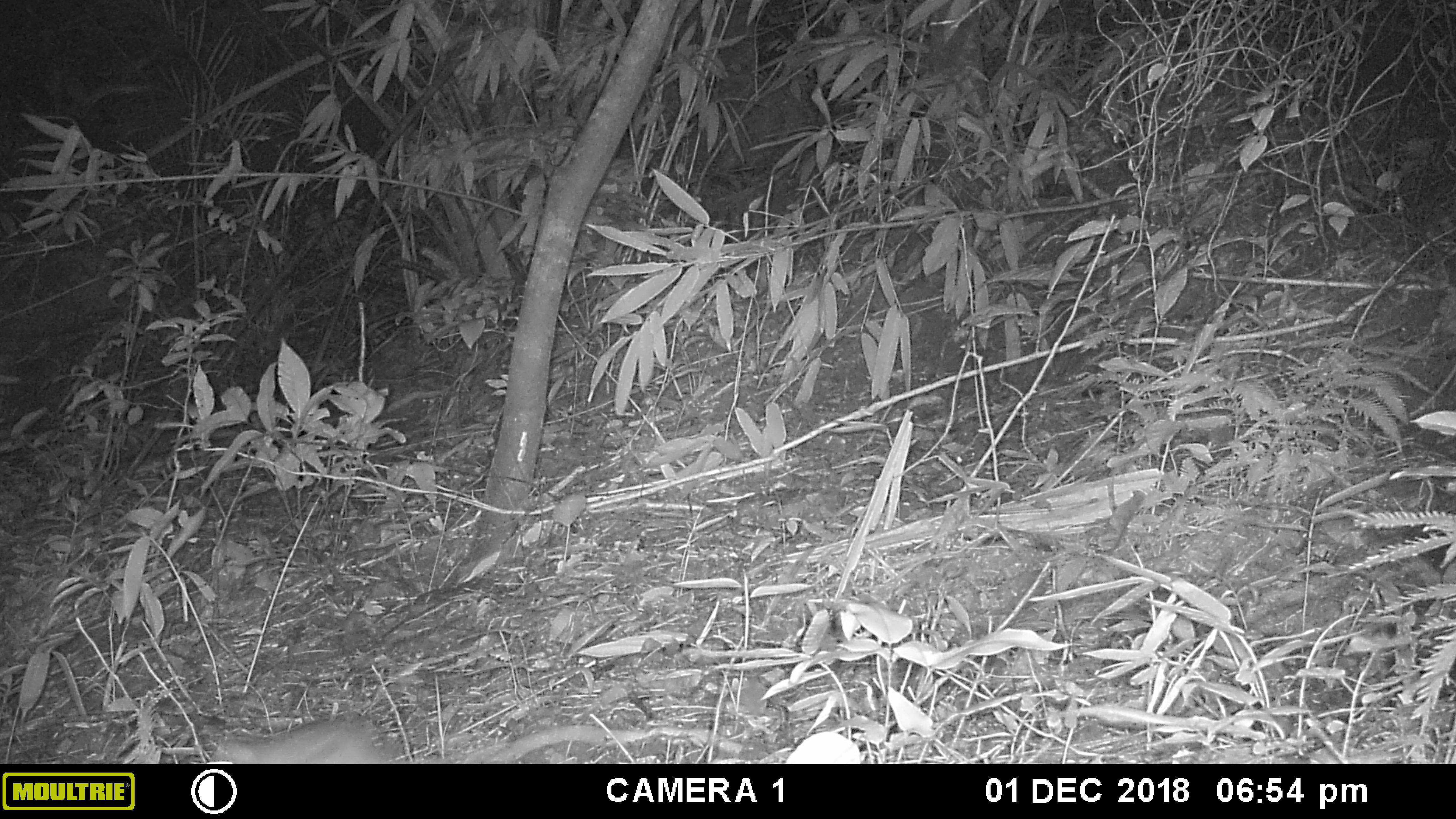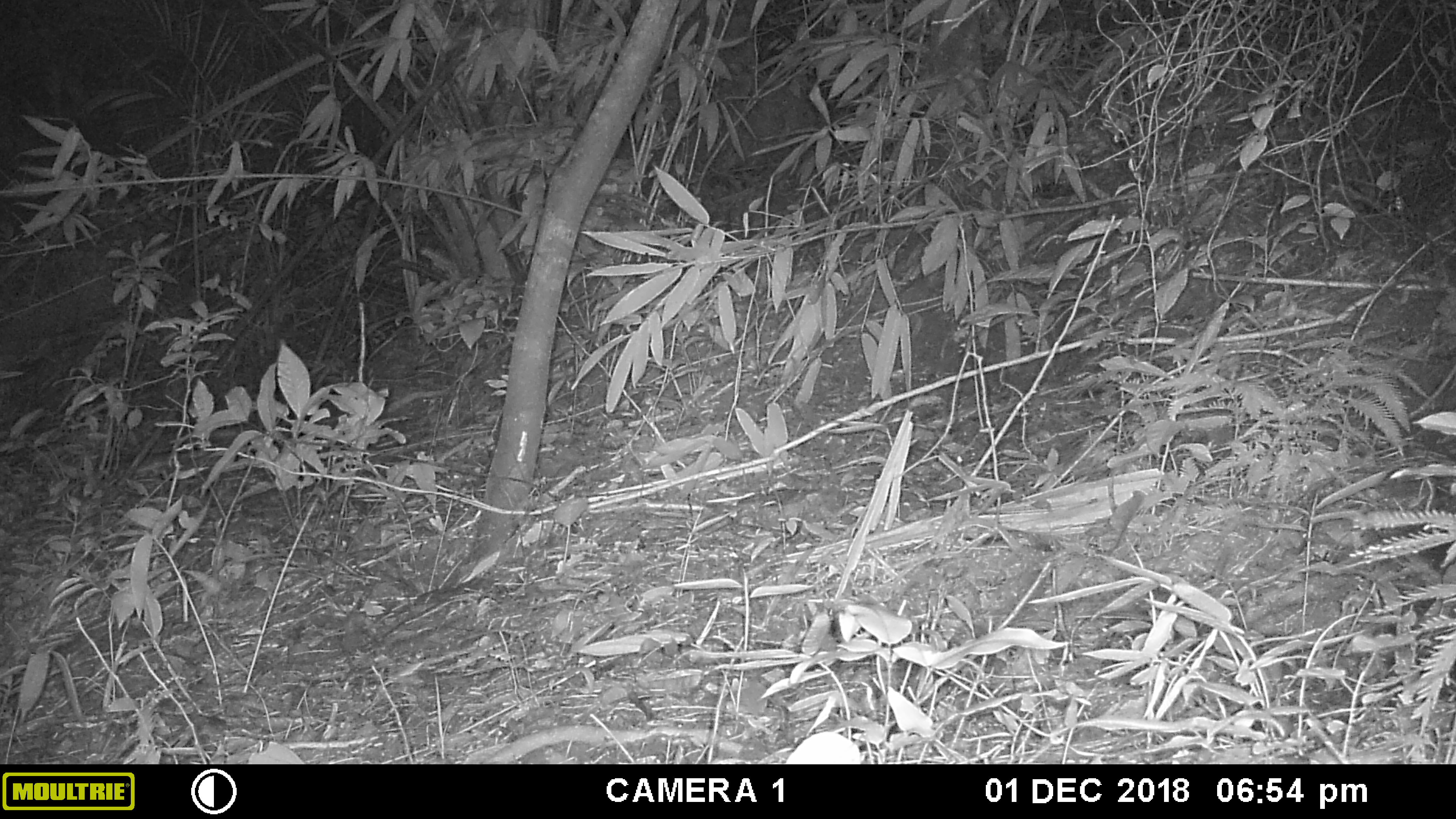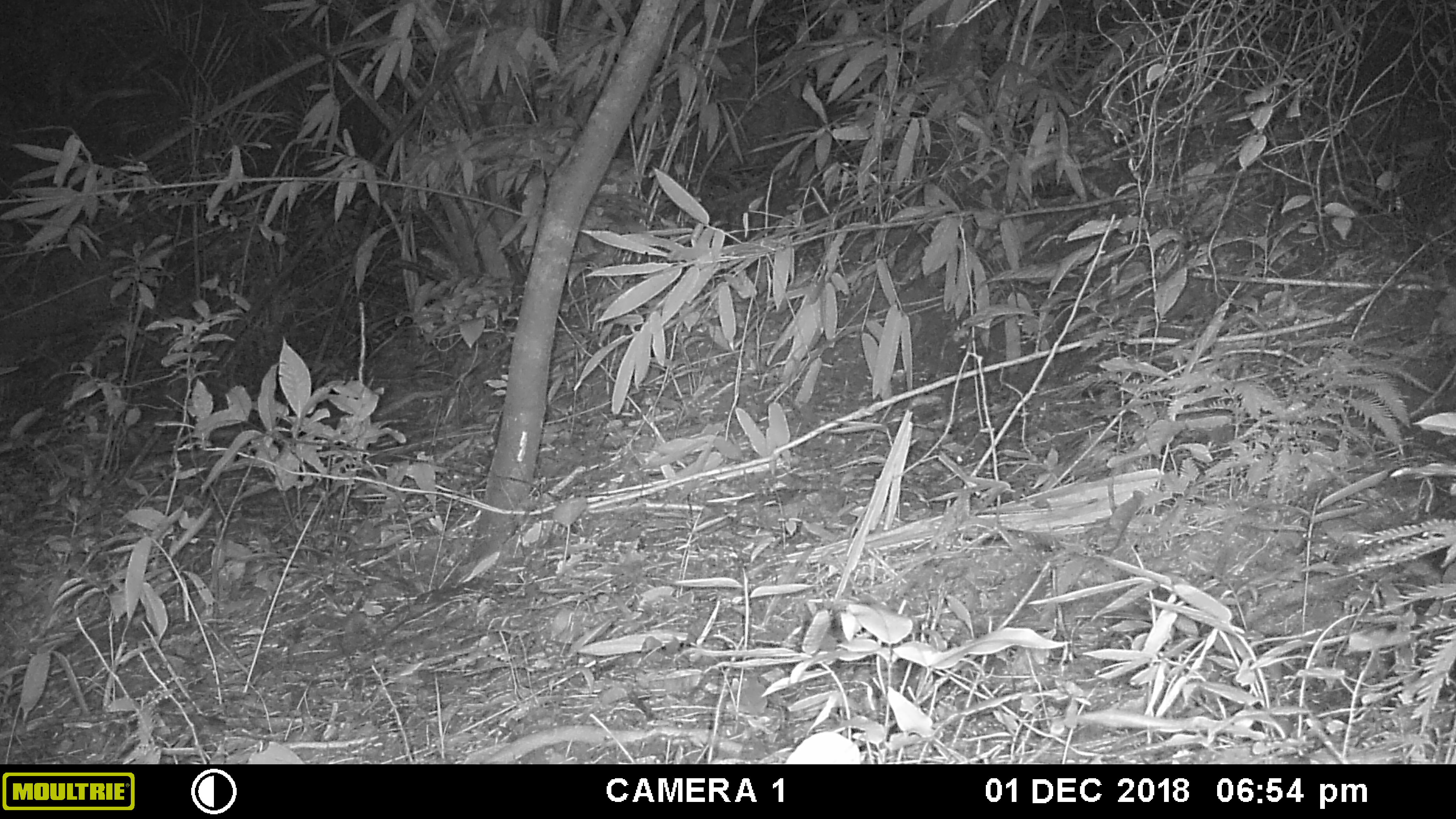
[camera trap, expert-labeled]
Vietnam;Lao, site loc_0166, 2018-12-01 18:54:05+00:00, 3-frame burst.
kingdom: Animalia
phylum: Chordata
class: Mammalia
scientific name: Mammalia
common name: mammal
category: unidentified small mammal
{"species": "unidentified small mammal (mammal) (Mammalia)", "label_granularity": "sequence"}